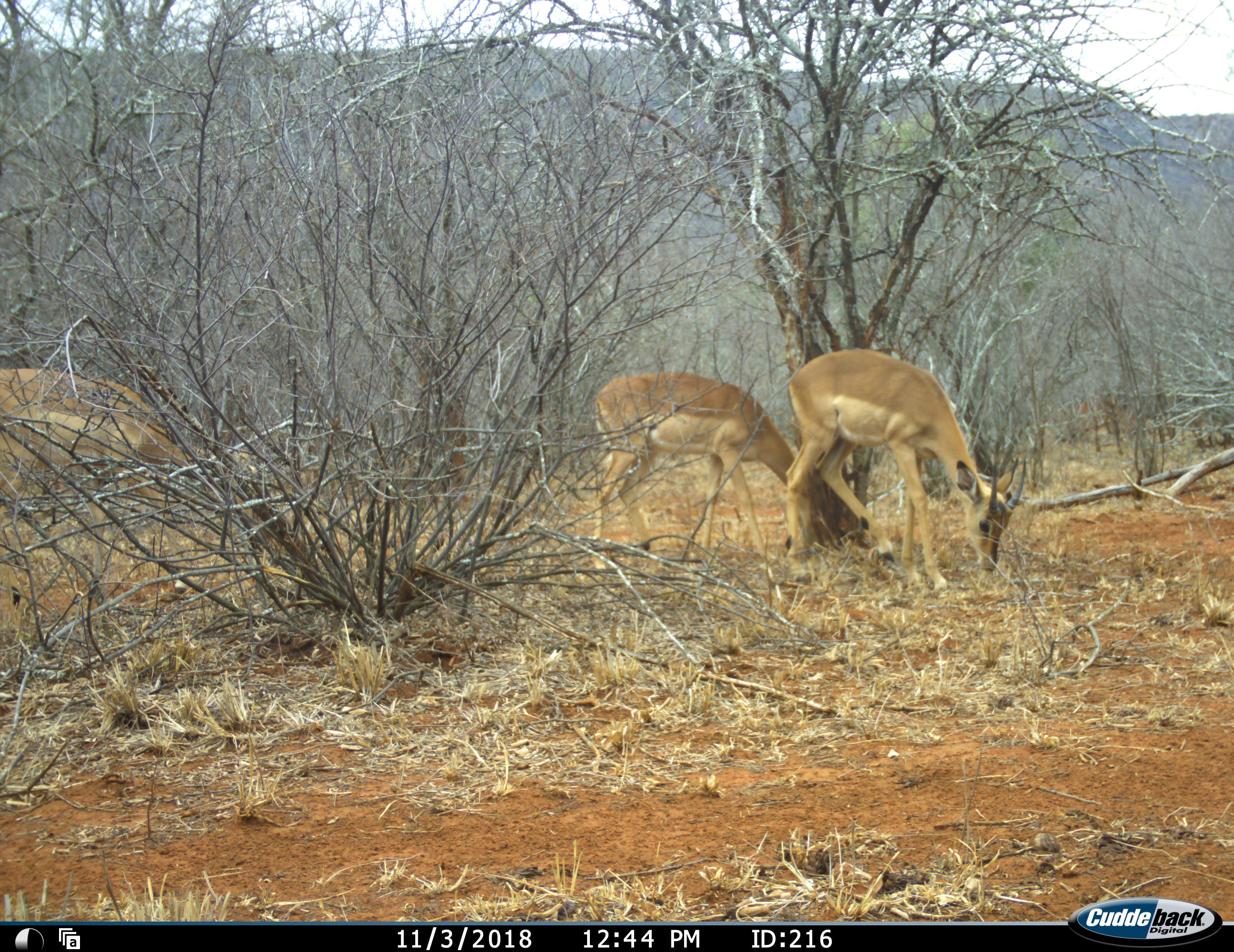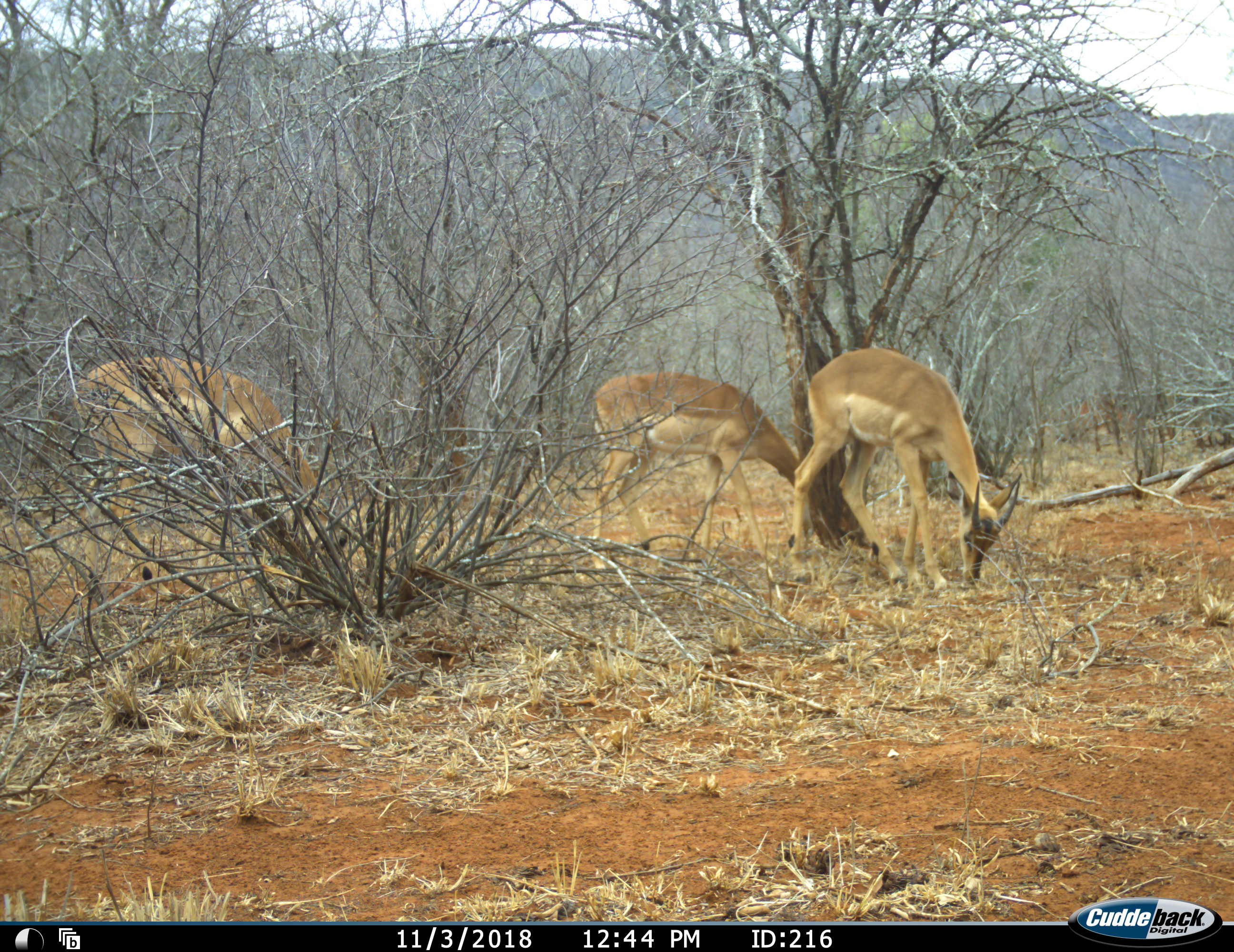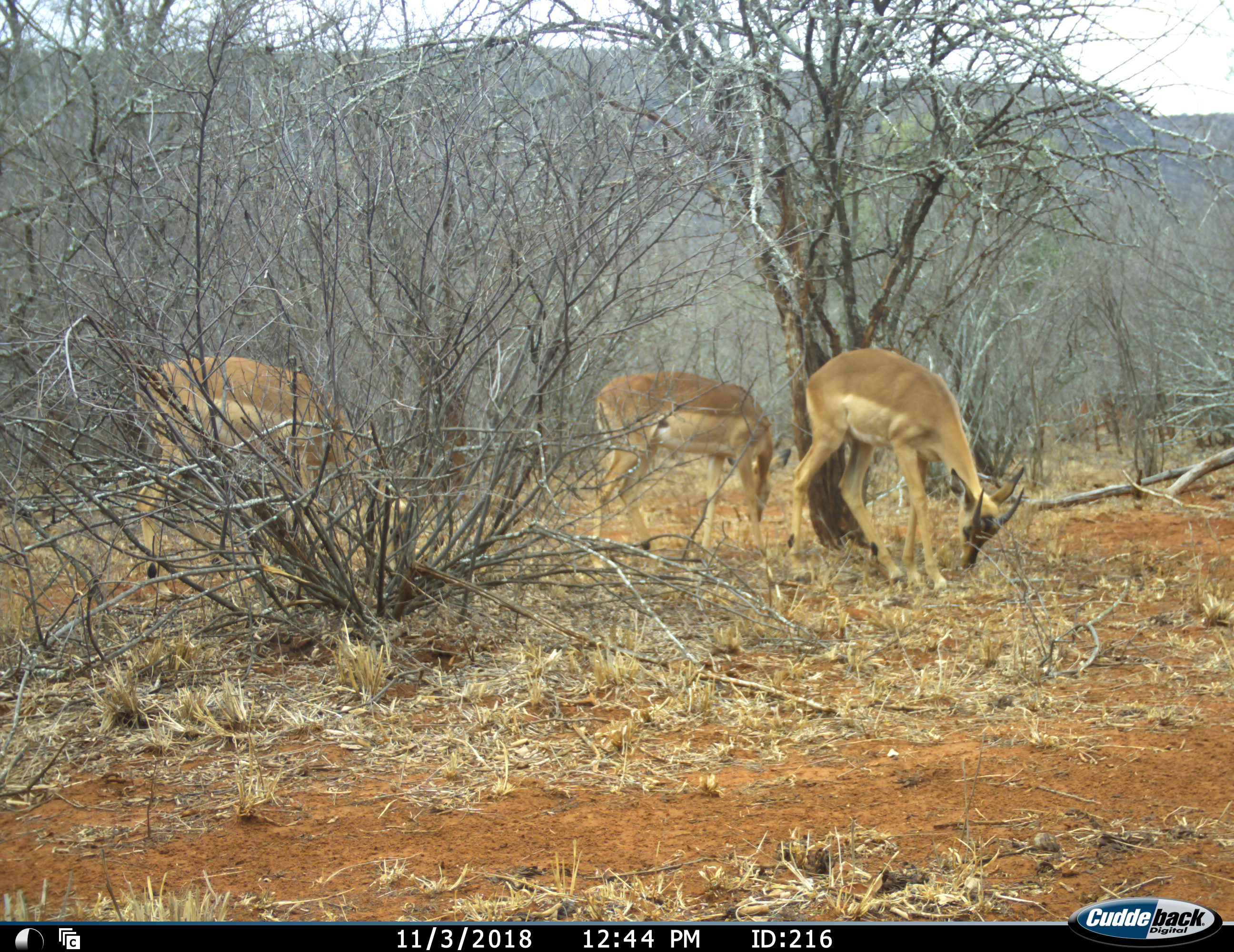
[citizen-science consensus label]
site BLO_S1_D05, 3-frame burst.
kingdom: Animalia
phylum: Chordata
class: Mammalia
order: Artiodactyla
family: Bovidae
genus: Aepyceros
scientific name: Aepyceros melampus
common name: impala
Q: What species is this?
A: Impala (Aepyceros melampus).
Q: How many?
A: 3.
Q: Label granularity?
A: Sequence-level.